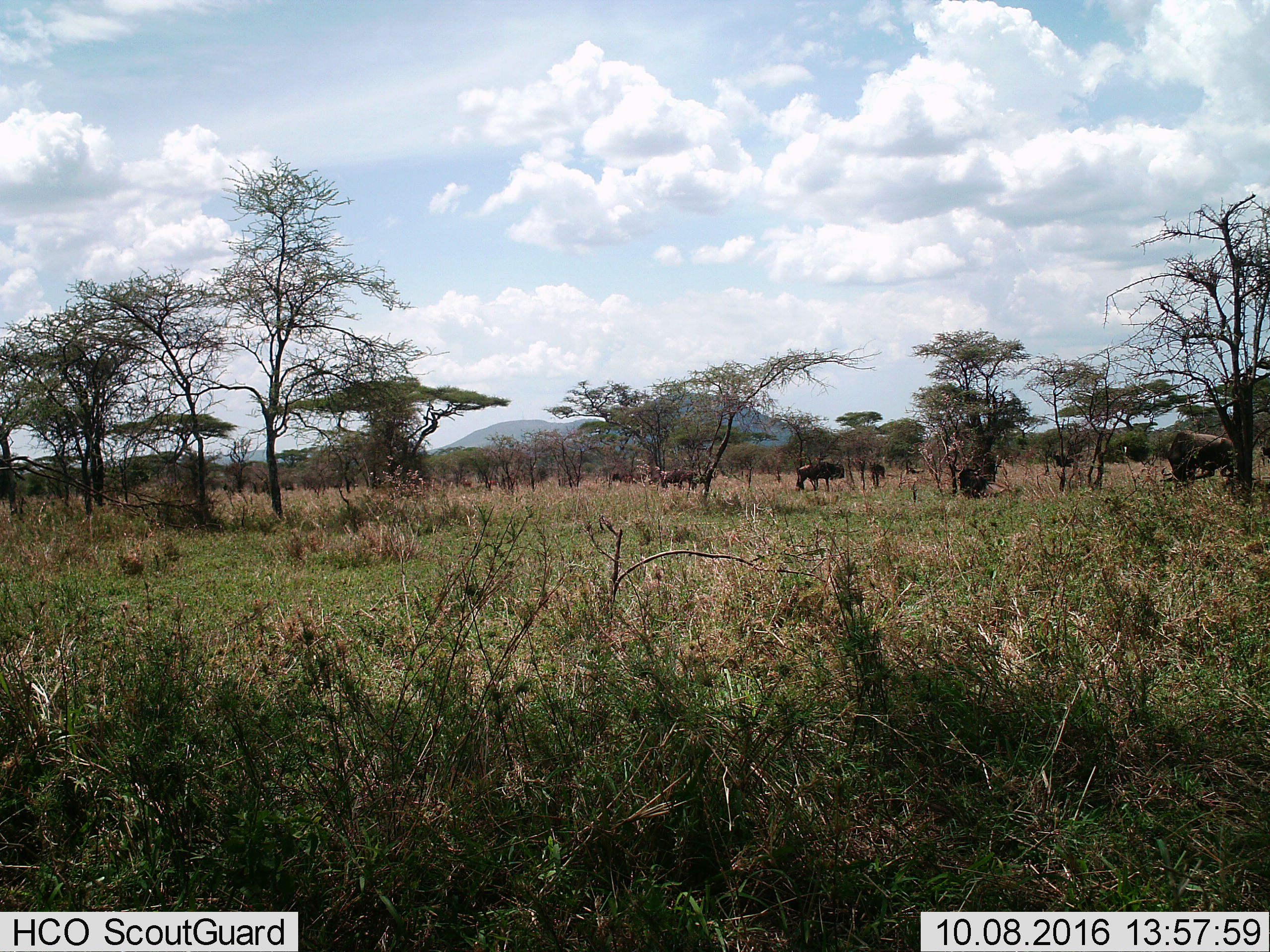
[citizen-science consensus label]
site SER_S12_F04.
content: unidentified animal